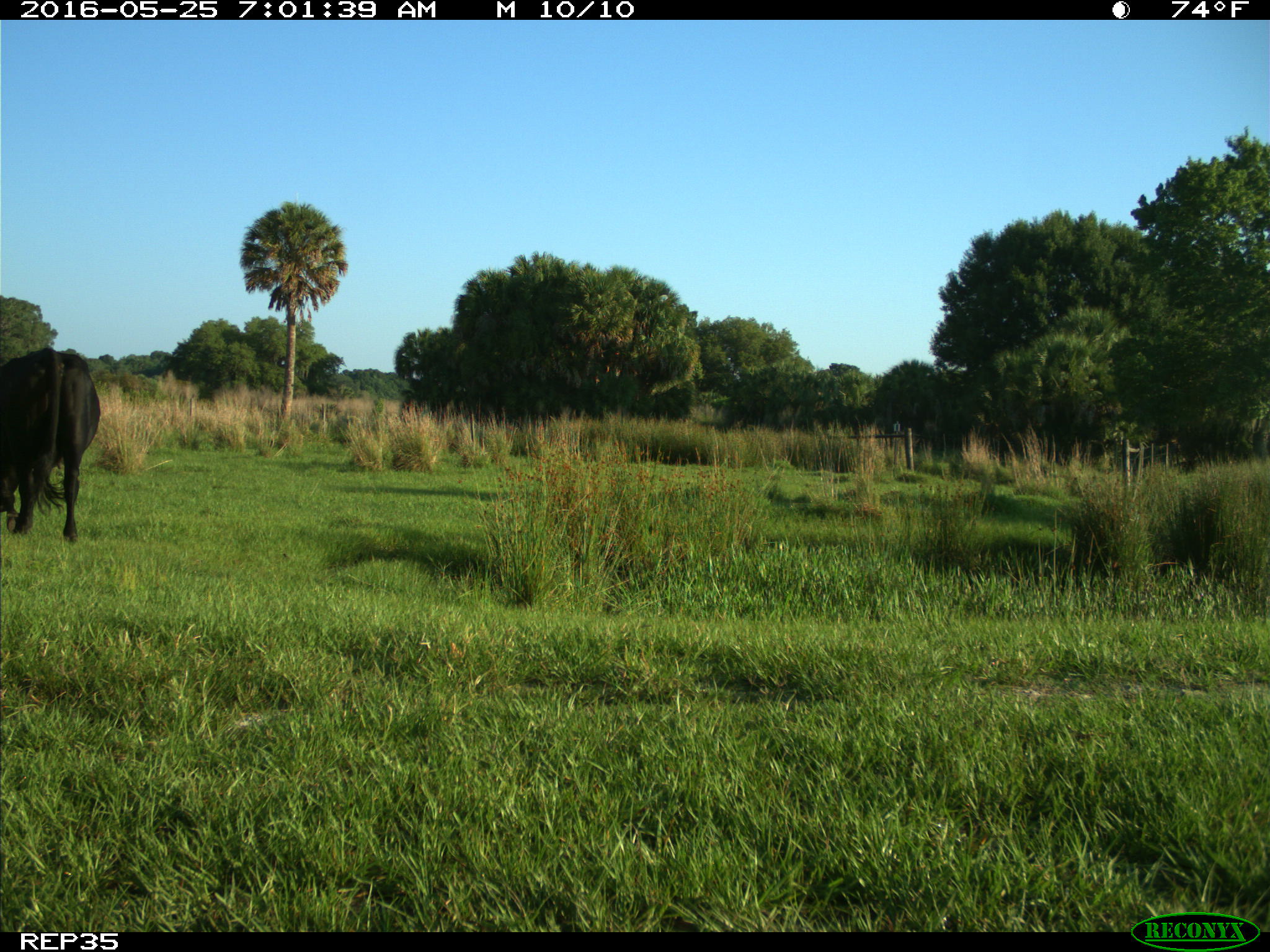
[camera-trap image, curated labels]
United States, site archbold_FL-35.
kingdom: Animalia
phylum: Chordata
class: Mammalia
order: Artiodactyla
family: Bovidae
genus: Bos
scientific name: Bos taurus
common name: domestic cow